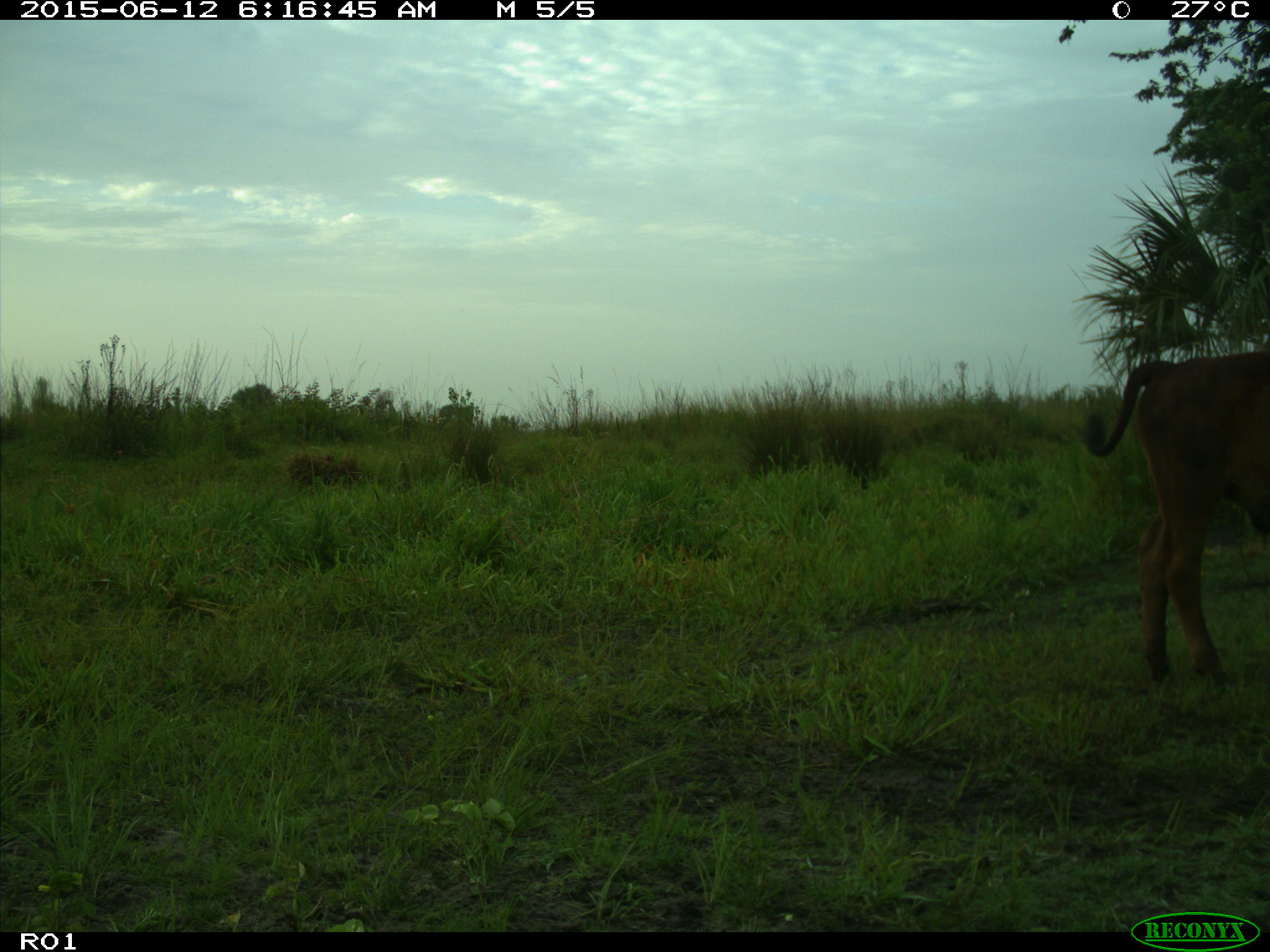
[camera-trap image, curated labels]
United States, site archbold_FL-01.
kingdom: Animalia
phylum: Chordata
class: Mammalia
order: Artiodactyla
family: Bovidae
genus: Bos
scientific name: Bos taurus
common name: domestic cow